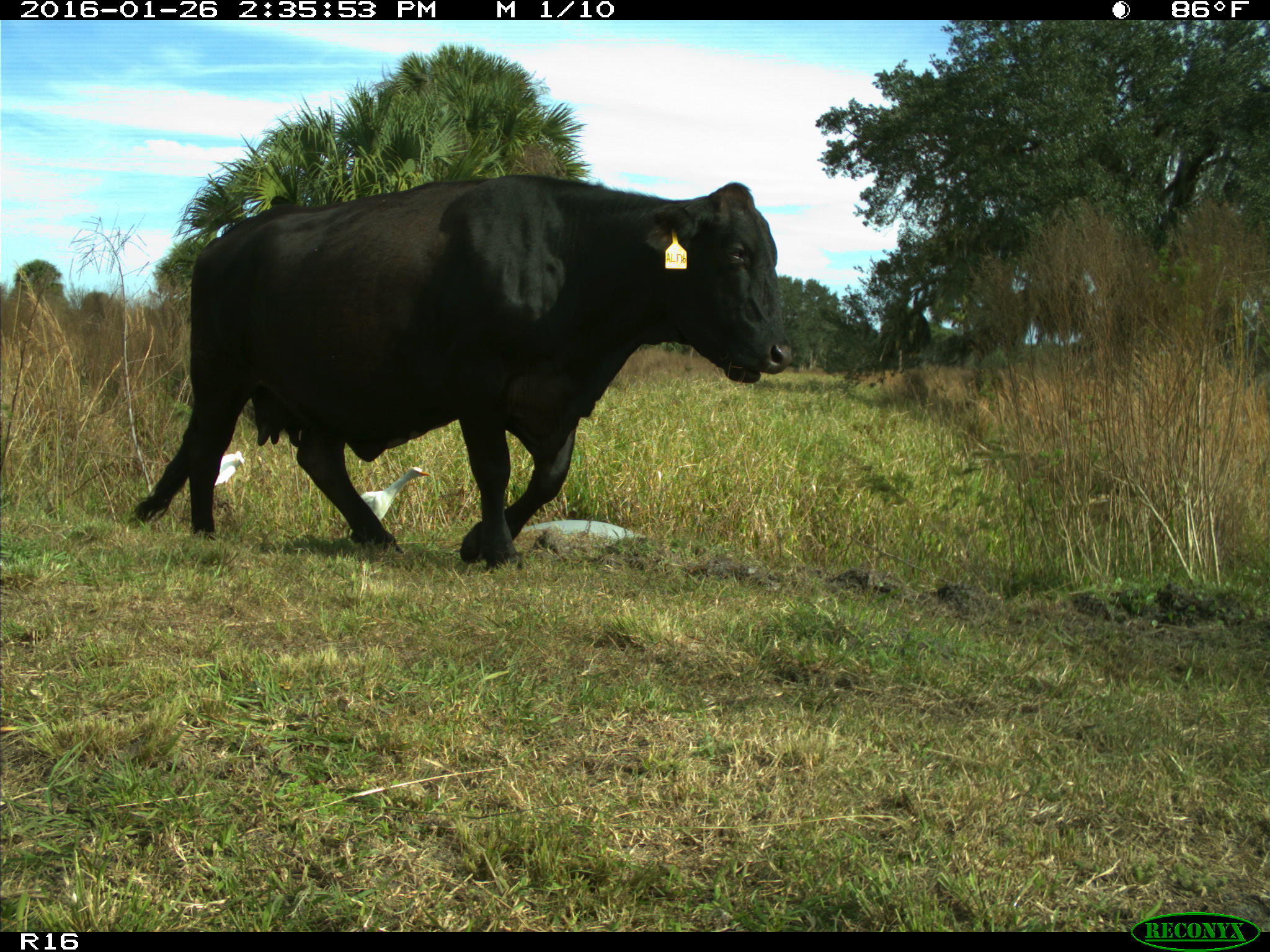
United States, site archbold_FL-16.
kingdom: Animalia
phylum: Chordata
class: Mammalia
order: Artiodactyla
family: Bovidae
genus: Bos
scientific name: Bos taurus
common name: domestic cow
Bos taurus (domestic cow).